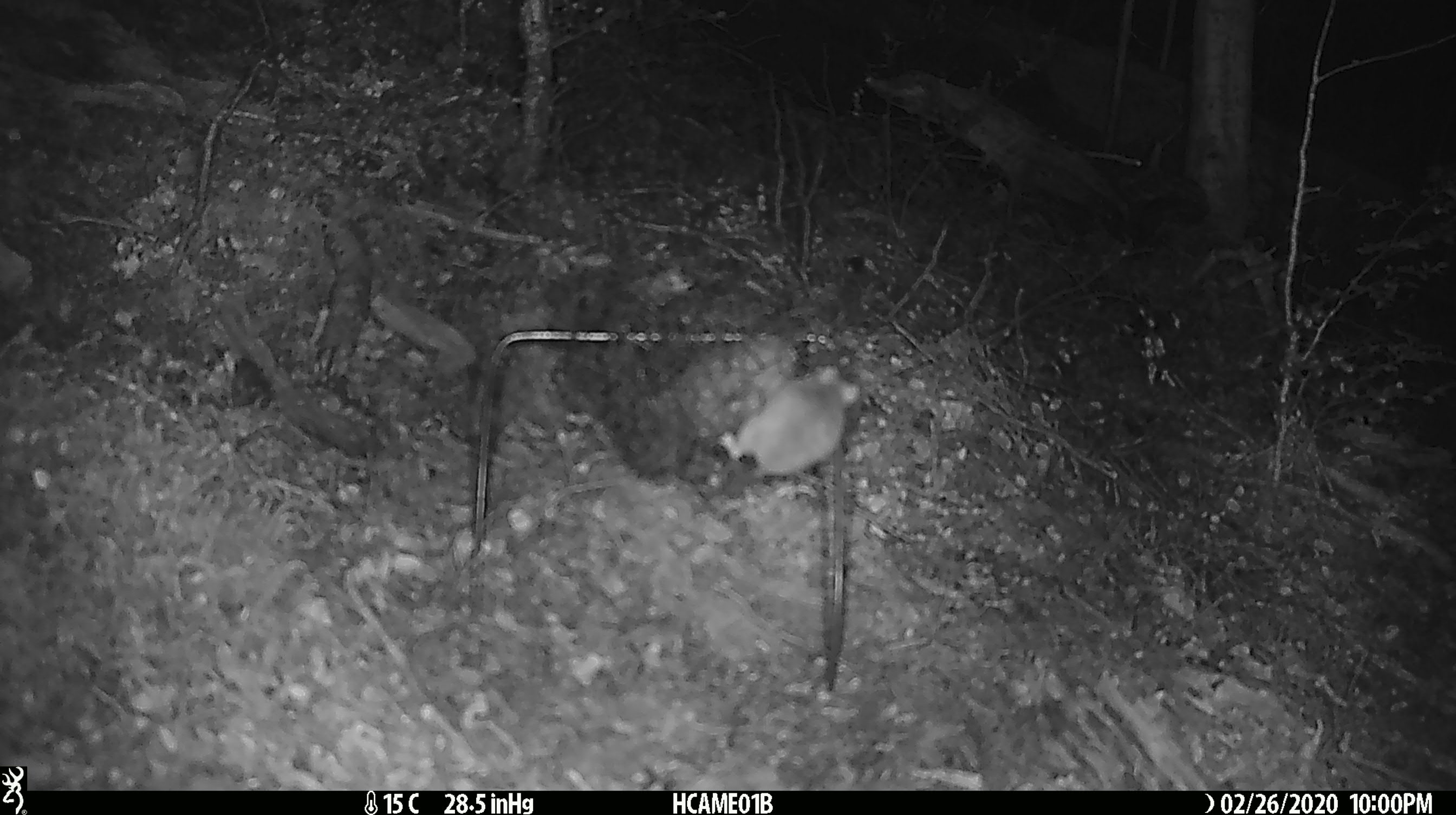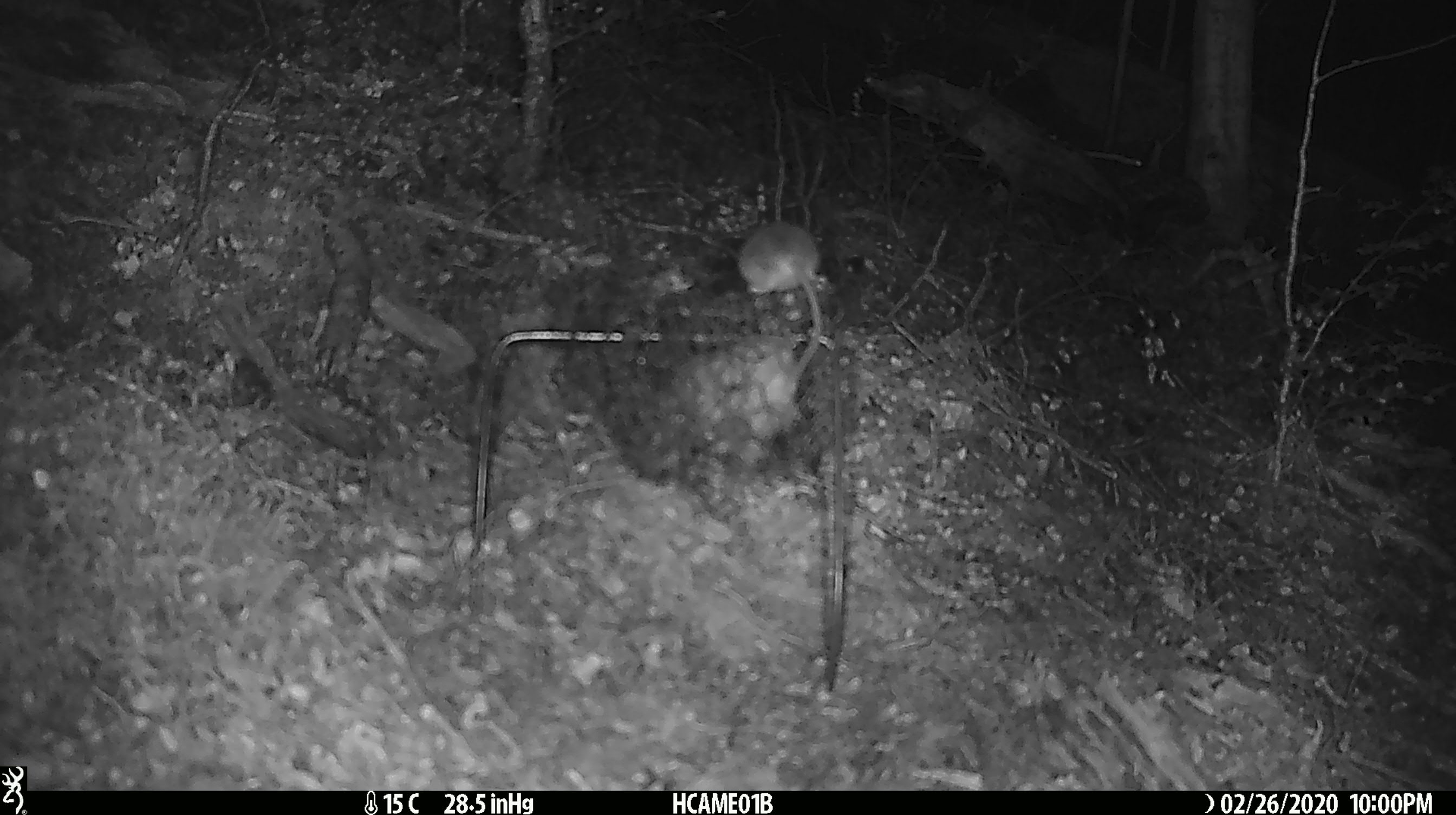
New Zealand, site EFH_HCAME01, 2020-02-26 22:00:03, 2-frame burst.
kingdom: Animalia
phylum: Chordata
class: Mammalia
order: Rodentia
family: Muridae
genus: Mus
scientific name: Mus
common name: mouse